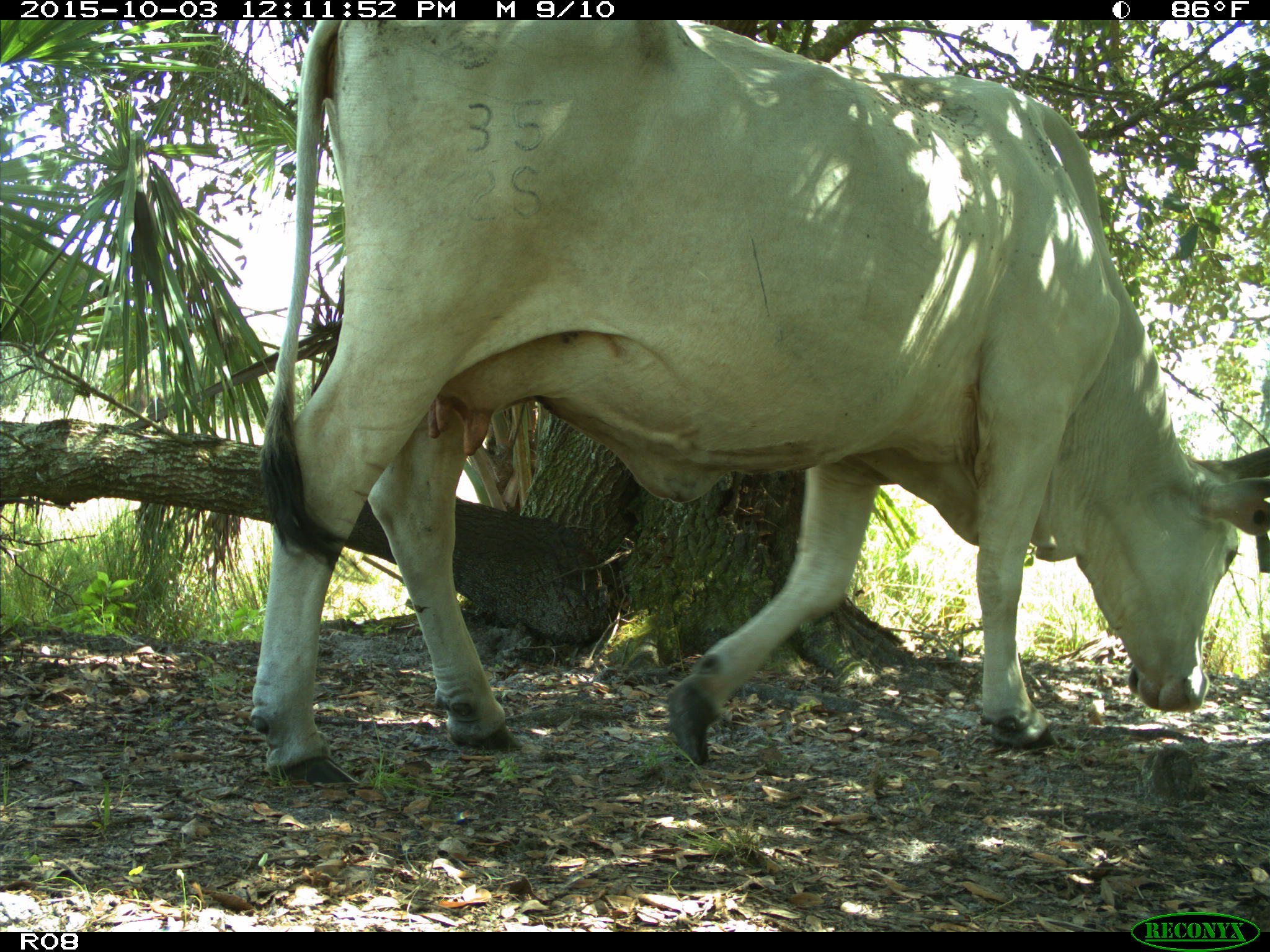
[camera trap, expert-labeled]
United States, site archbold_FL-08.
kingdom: Animalia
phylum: Chordata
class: Mammalia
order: Artiodactyla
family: Bovidae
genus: Bos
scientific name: Bos taurus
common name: domestic cow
Bos taurus (domestic cow).